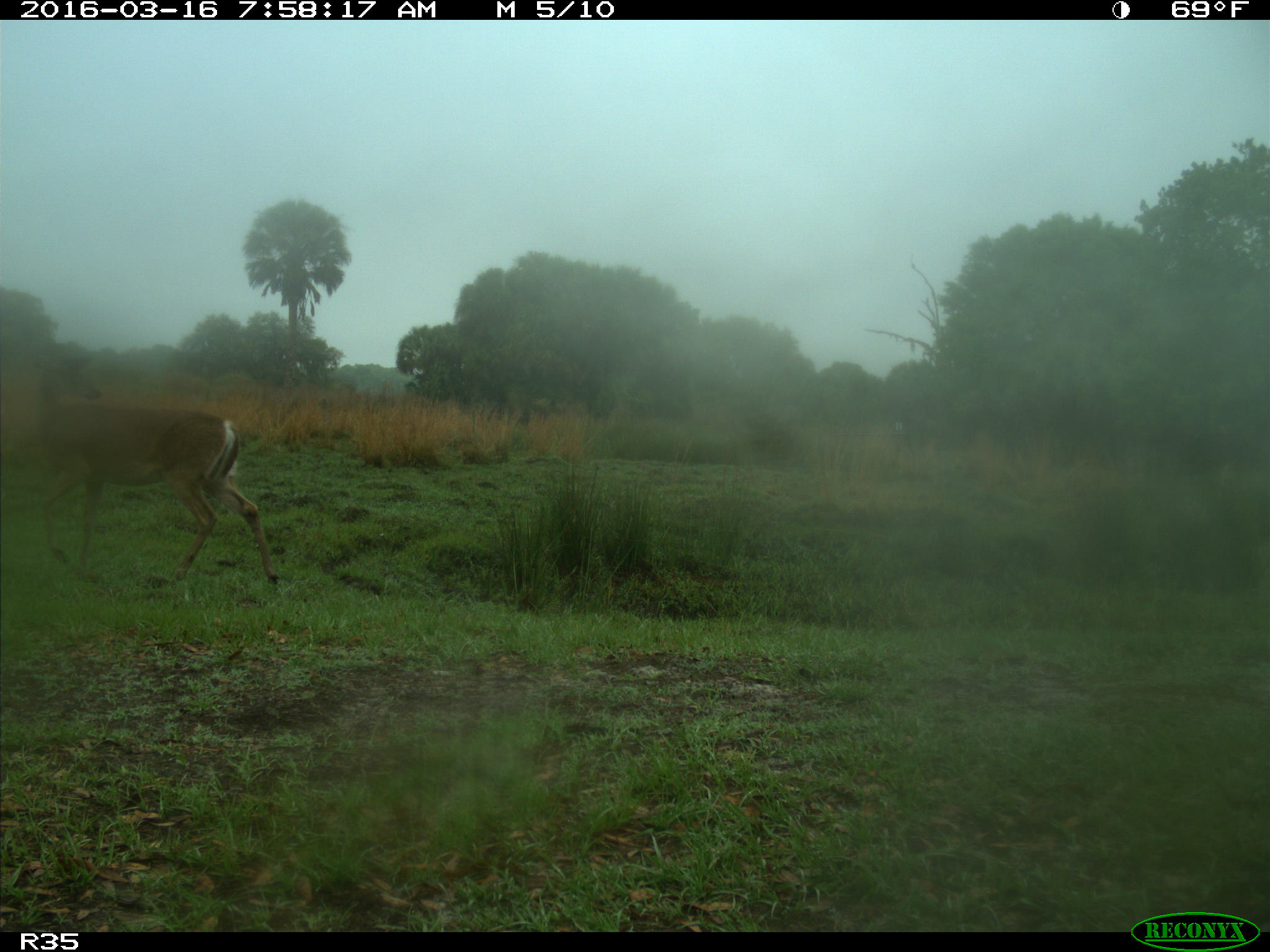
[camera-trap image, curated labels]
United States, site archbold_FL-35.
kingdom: Animalia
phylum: Chordata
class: Mammalia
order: Artiodactyla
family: Cervidae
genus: Odocoileus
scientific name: Odocoileus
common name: deer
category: unidentified deer